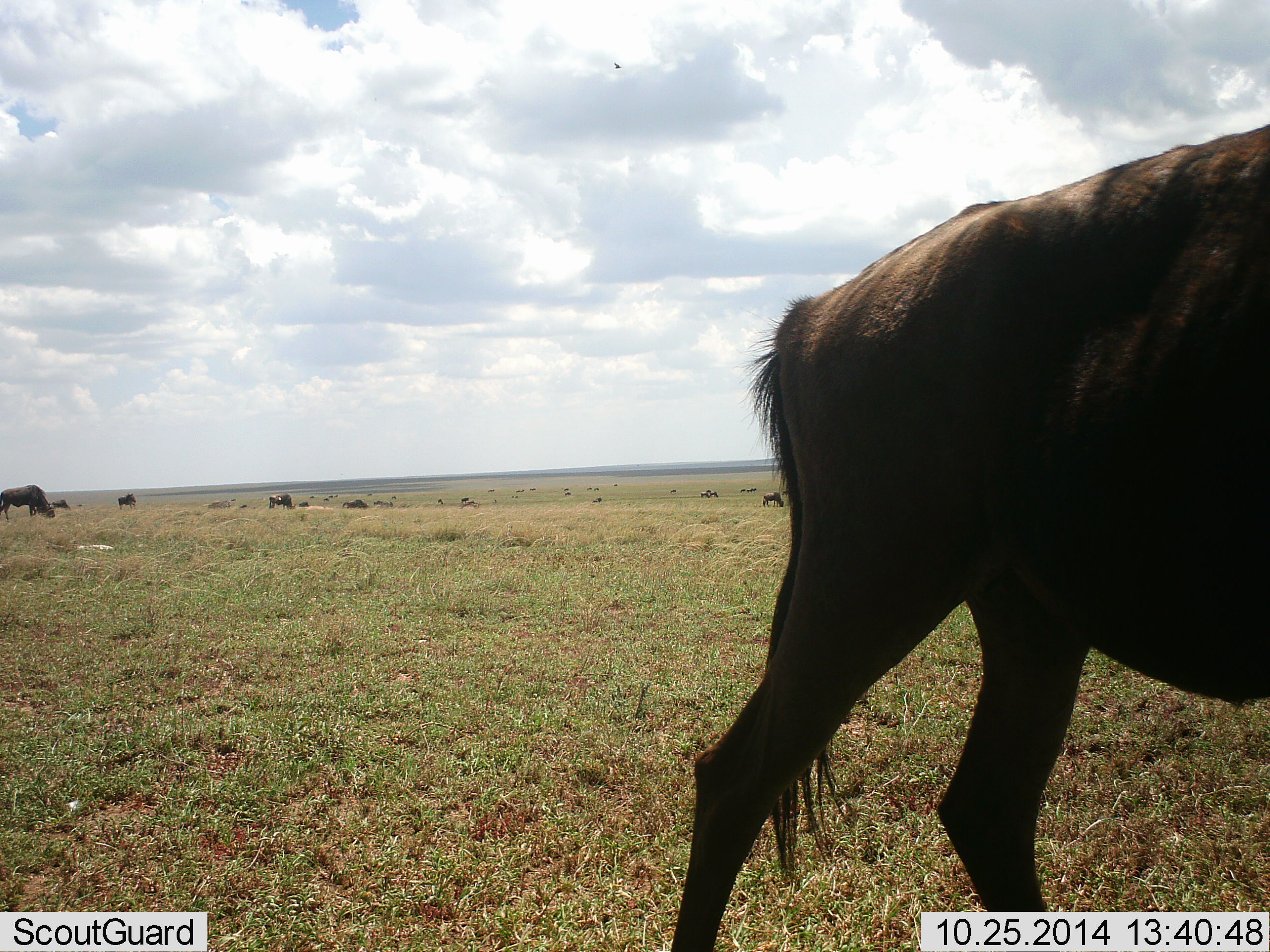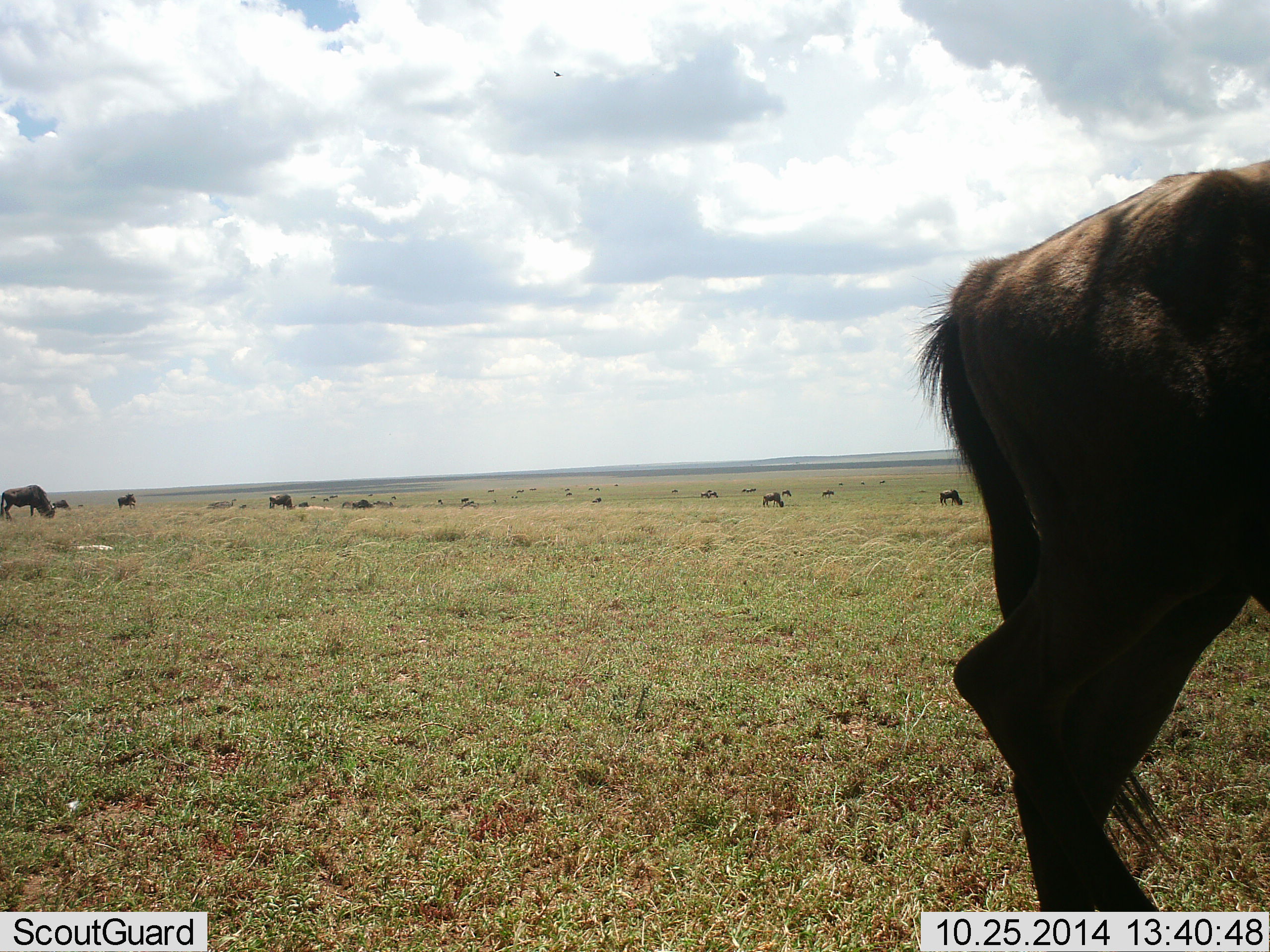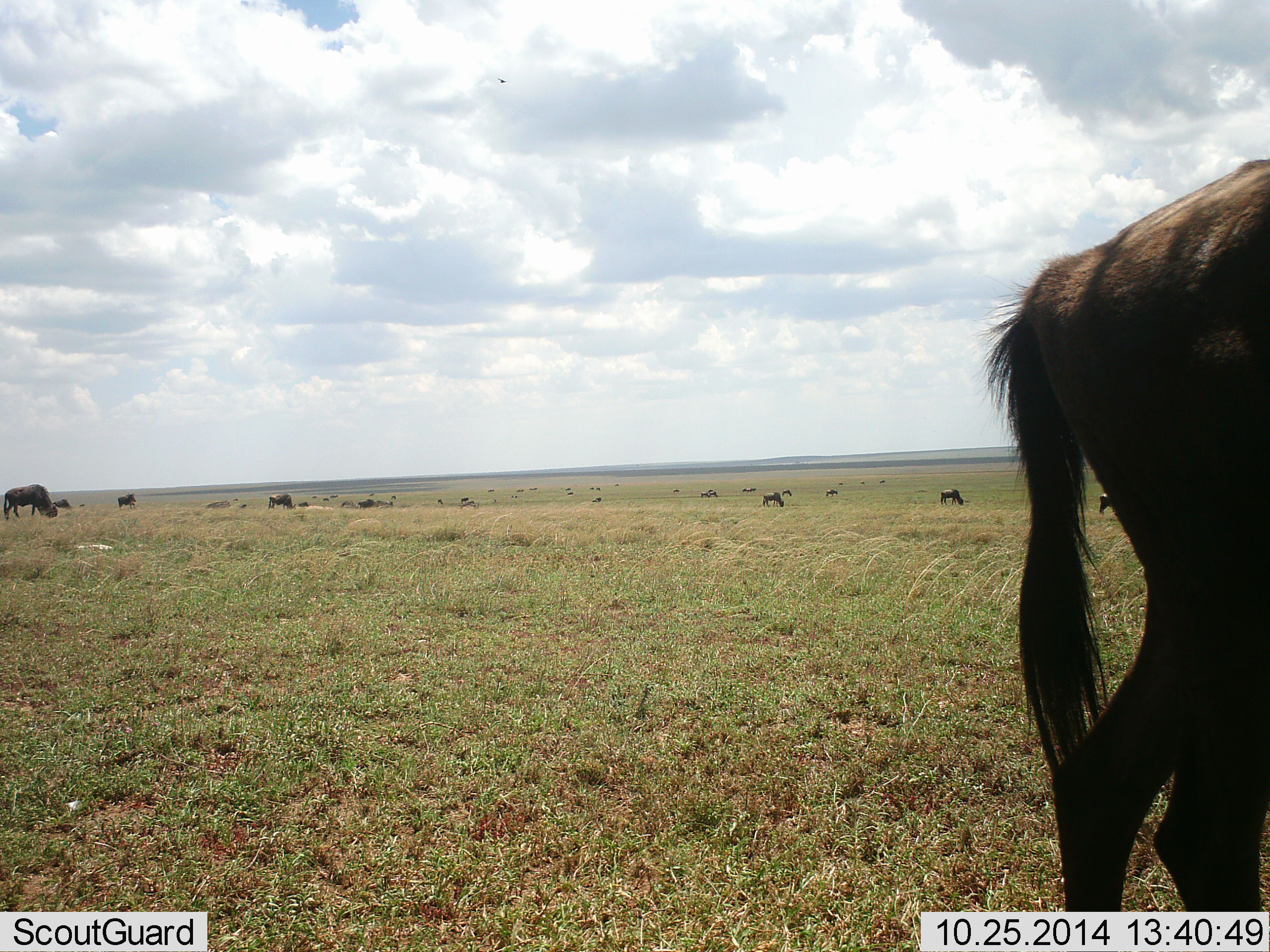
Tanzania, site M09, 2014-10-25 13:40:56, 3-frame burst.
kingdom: Animalia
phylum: Chordata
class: Mammalia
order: Artiodactyla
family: Bovidae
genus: Connochaetes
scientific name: Connochaetes taurinus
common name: blue wildebeest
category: wildebeest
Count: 11-50.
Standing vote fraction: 10%.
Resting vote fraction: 0%.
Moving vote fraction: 50%.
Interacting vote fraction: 0%.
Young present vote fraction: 0%.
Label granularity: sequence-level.